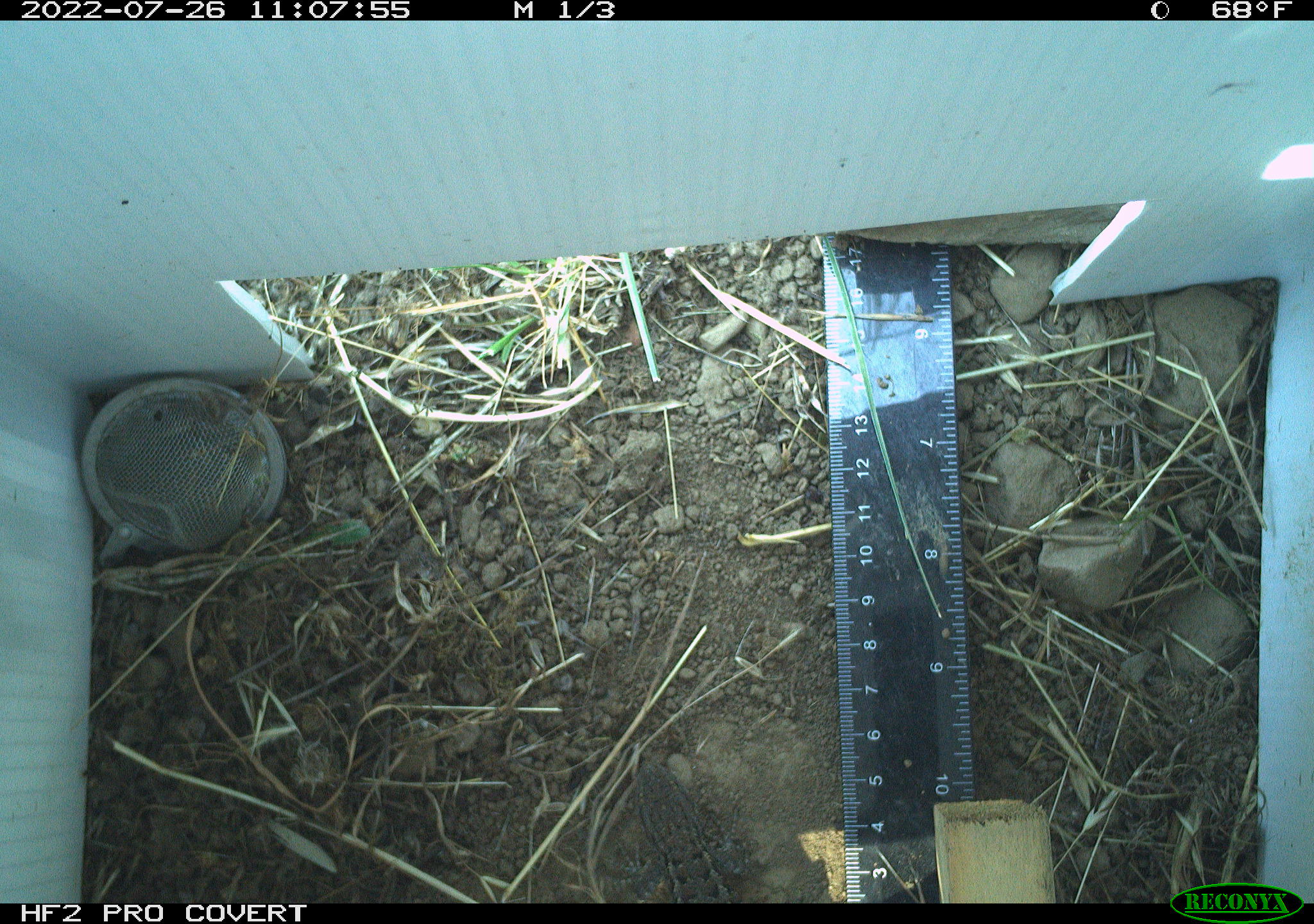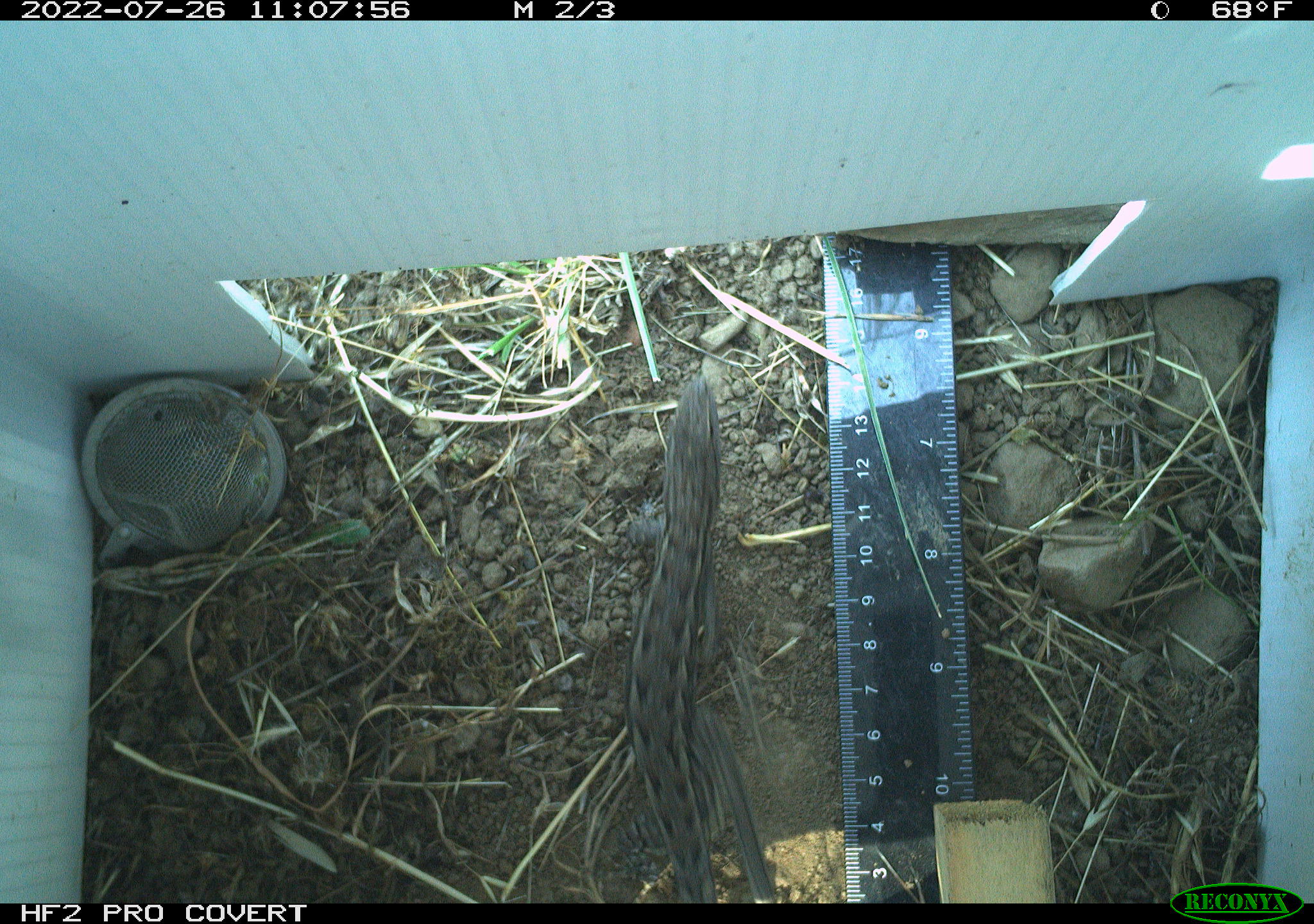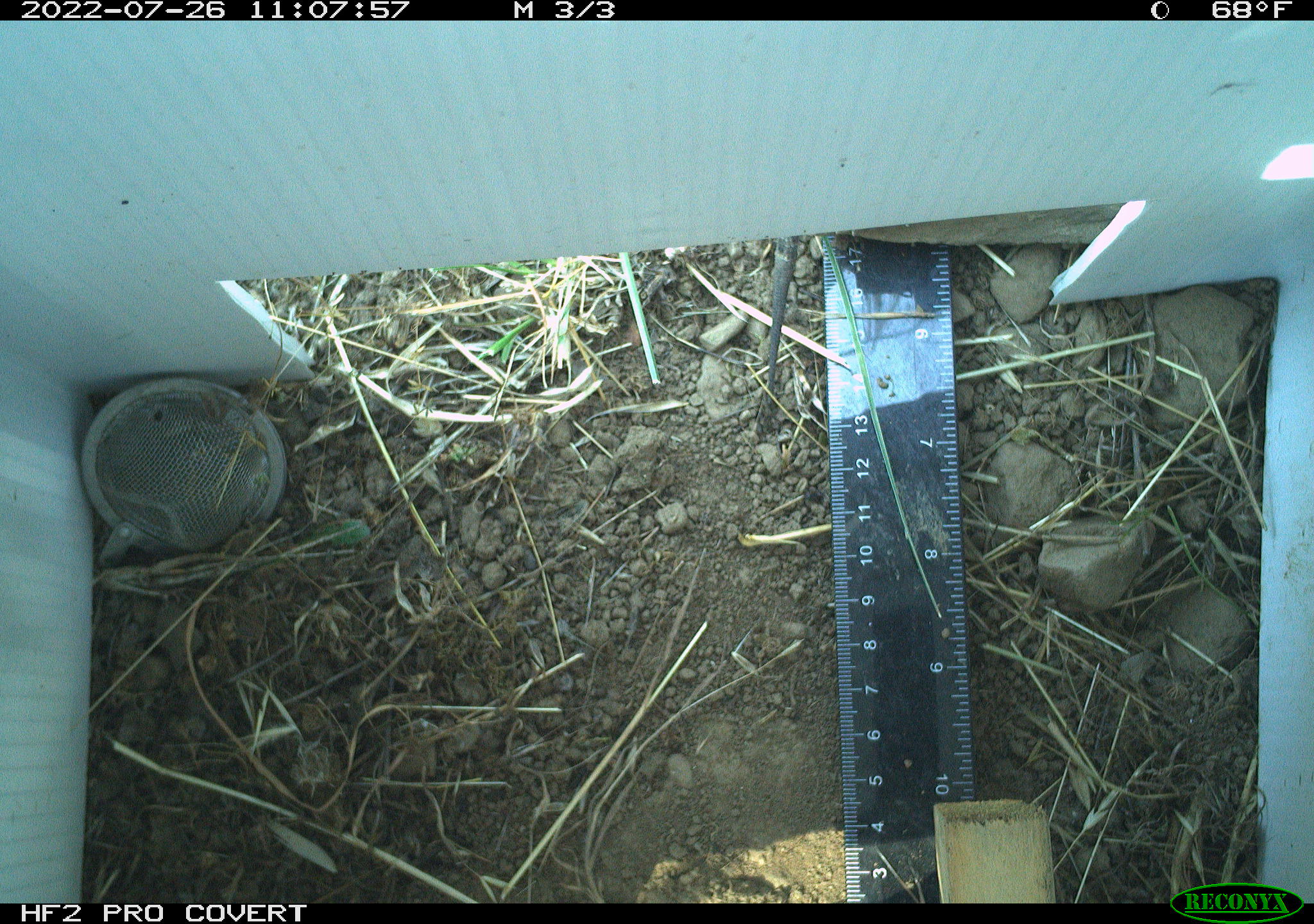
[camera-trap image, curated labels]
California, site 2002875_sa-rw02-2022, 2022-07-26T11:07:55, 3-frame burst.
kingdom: Animalia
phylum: Chordata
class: Reptilia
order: Squamata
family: Phrynosomatidae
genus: Sceloporus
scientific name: Sceloporus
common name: spiny lizards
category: sceloporus species